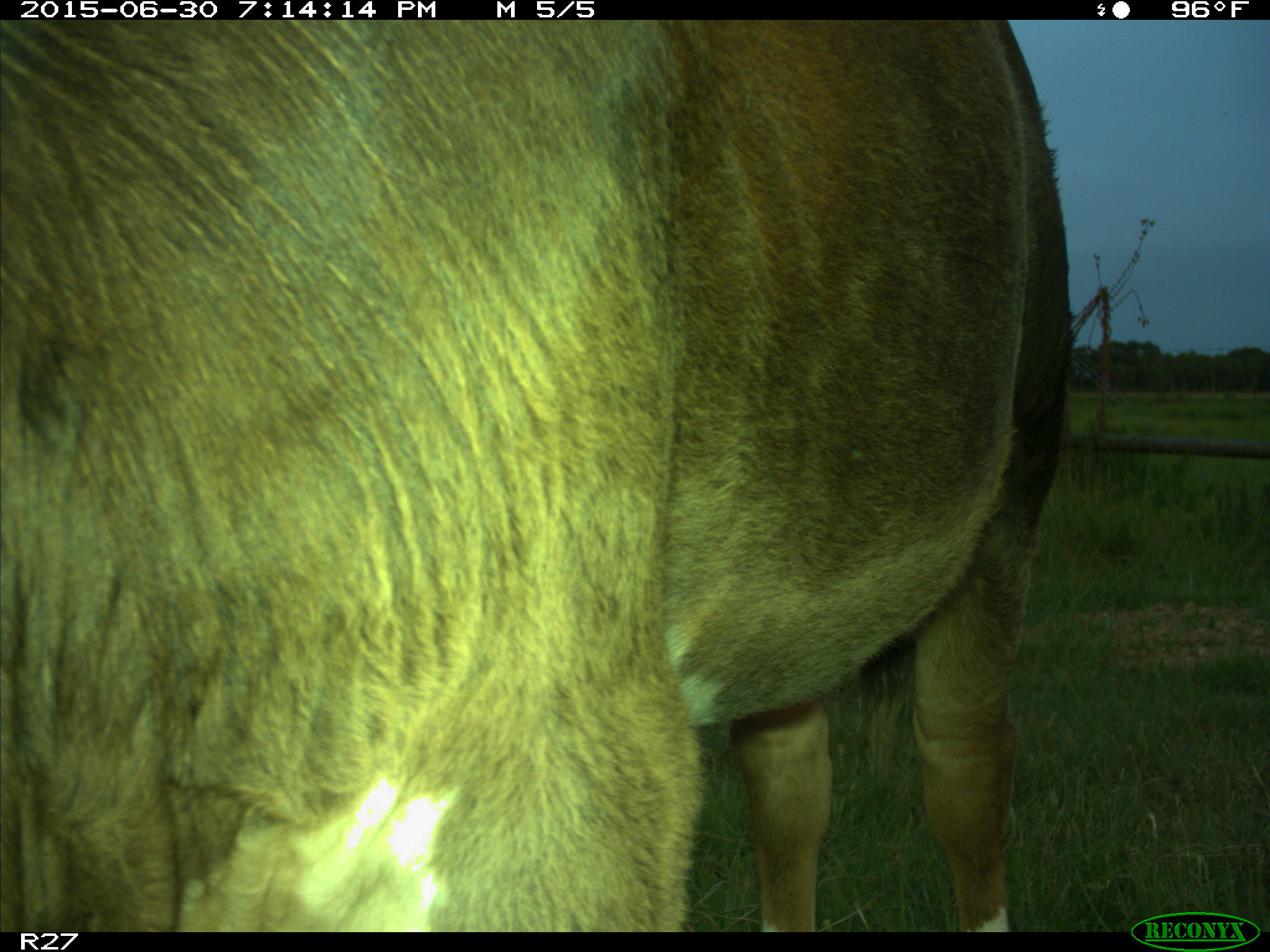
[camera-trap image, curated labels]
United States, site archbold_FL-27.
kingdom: Animalia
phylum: Chordata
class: Mammalia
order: Artiodactyla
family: Bovidae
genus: Bos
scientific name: Bos taurus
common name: domestic cow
Bos taurus (domestic cow).